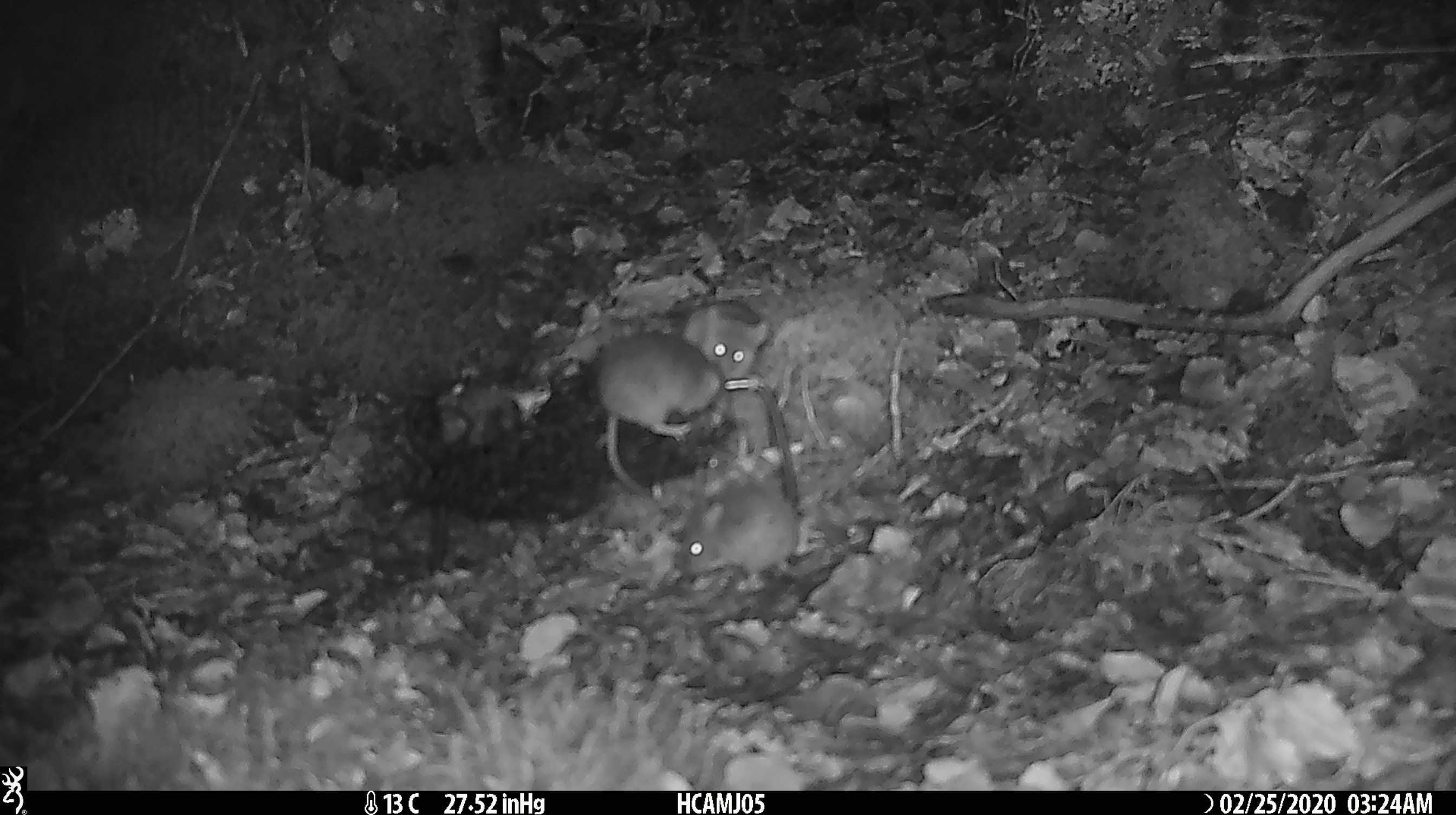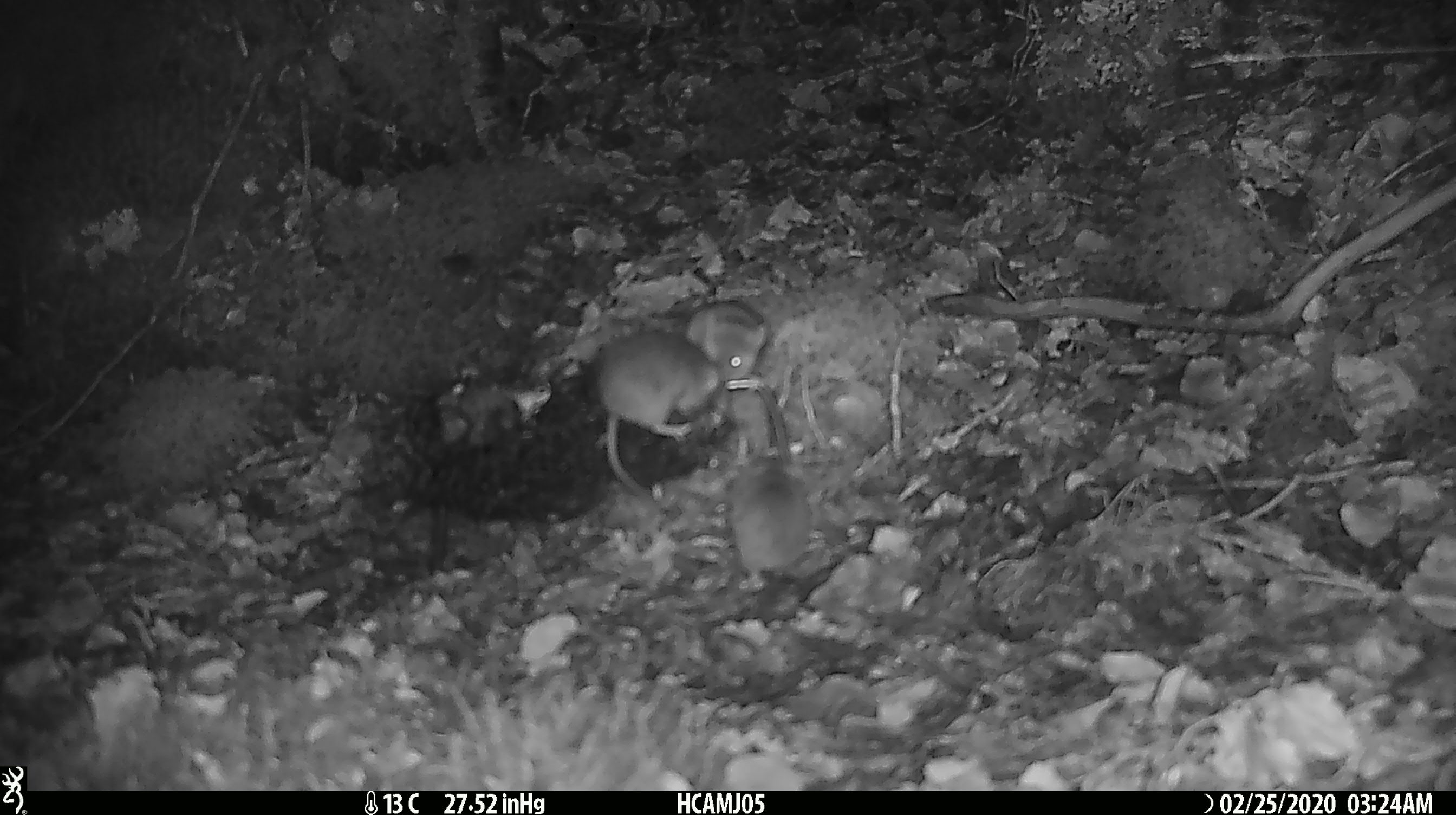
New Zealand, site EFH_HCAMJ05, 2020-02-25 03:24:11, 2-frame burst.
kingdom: Animalia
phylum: Chordata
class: Mammalia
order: Rodentia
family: Muridae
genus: Mus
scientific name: Mus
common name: mouse